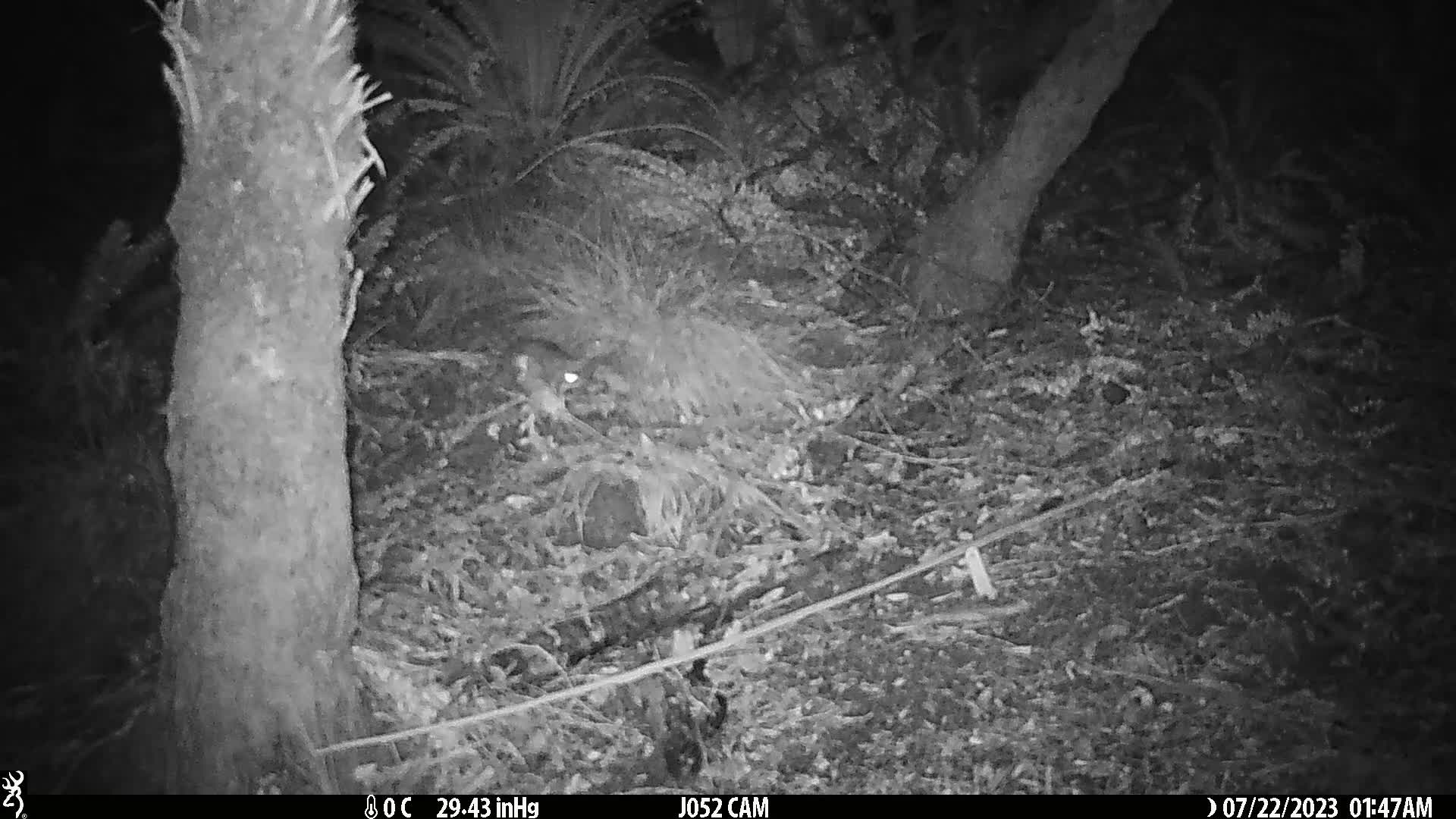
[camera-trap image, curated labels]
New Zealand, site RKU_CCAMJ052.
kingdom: Animalia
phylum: Chordata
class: Mammalia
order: Rodentia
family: Muridae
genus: Rattus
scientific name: Rattus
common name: rat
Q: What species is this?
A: Rat (Rattus).